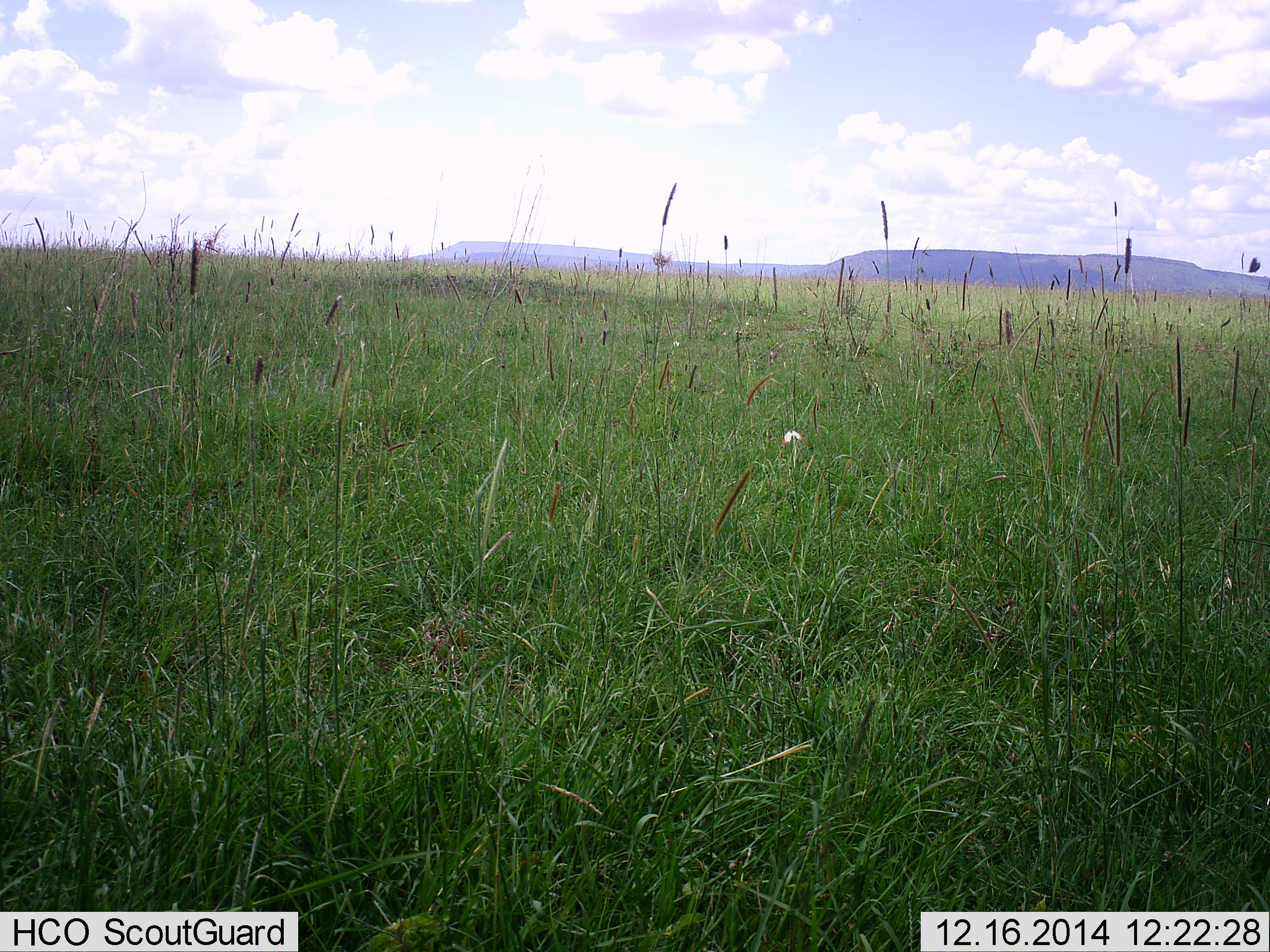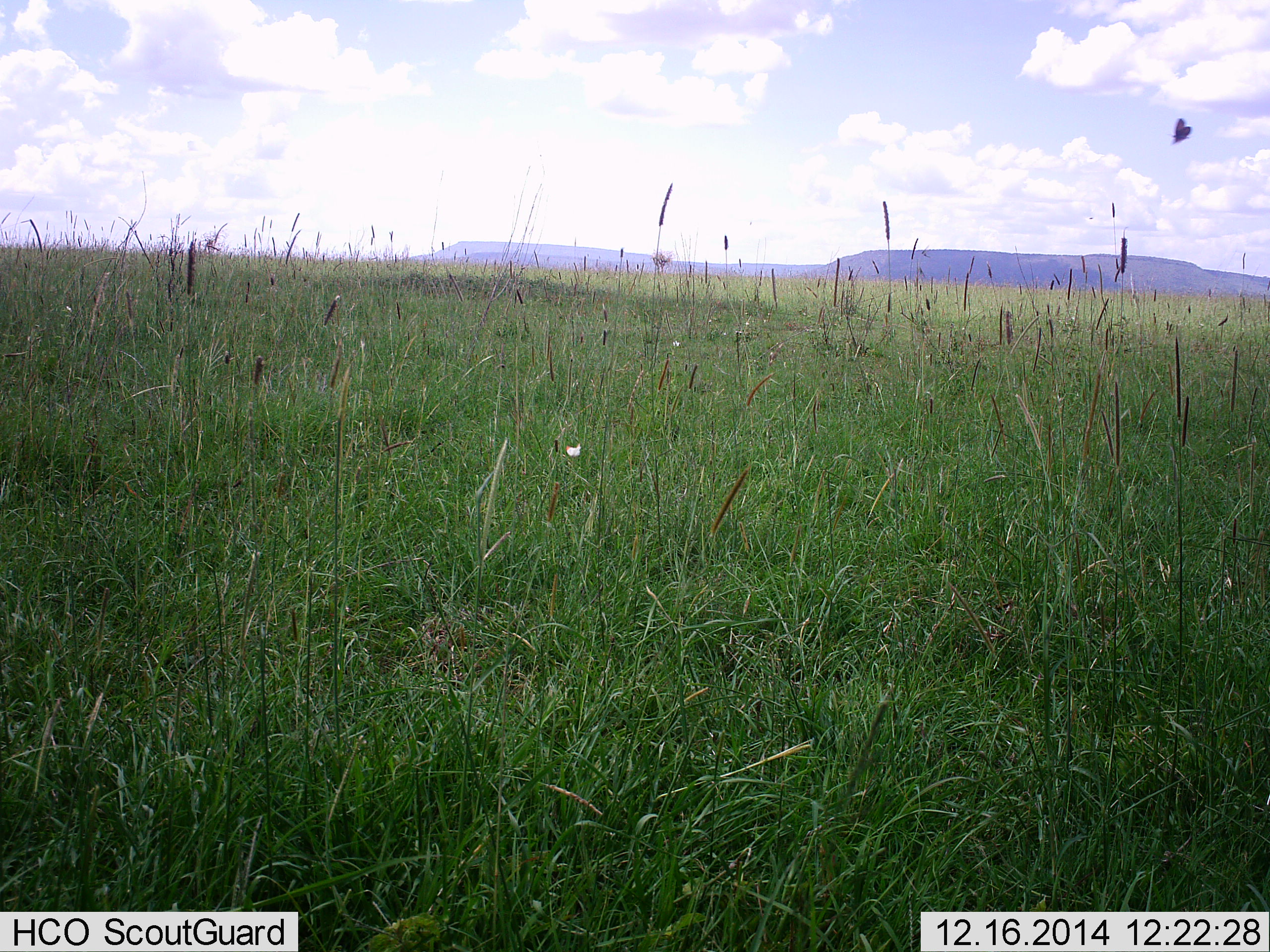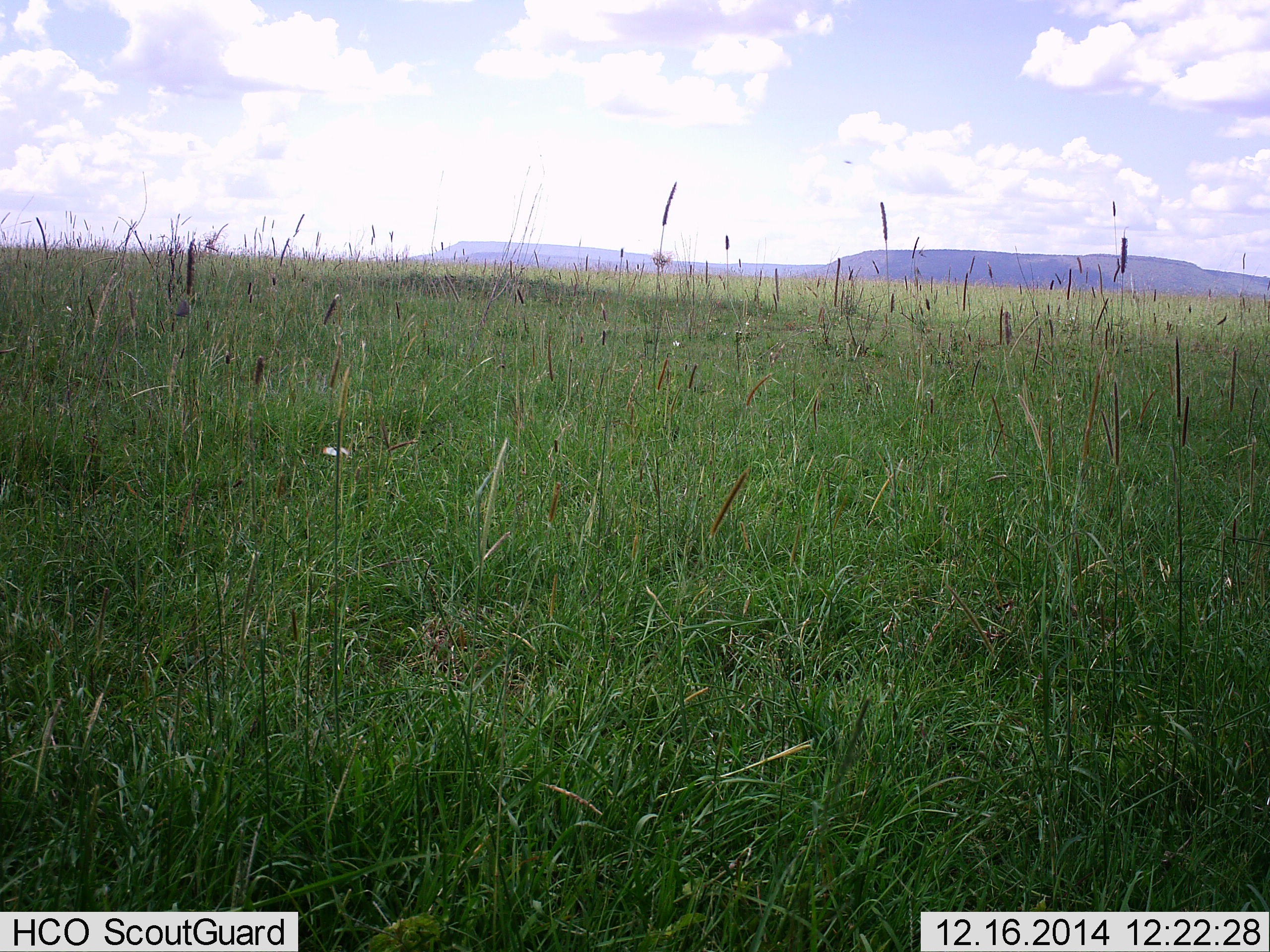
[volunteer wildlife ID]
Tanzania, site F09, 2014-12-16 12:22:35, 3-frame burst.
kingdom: Animalia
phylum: Arthropoda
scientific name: Arthropoda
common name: arthropods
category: insectspider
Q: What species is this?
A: Insectspider (arthropods) (Arthropoda).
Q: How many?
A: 2.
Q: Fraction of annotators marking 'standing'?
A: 0%.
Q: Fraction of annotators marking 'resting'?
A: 0%.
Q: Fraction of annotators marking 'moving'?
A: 100%.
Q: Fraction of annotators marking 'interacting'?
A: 0%.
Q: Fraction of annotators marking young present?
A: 0%.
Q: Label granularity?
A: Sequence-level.